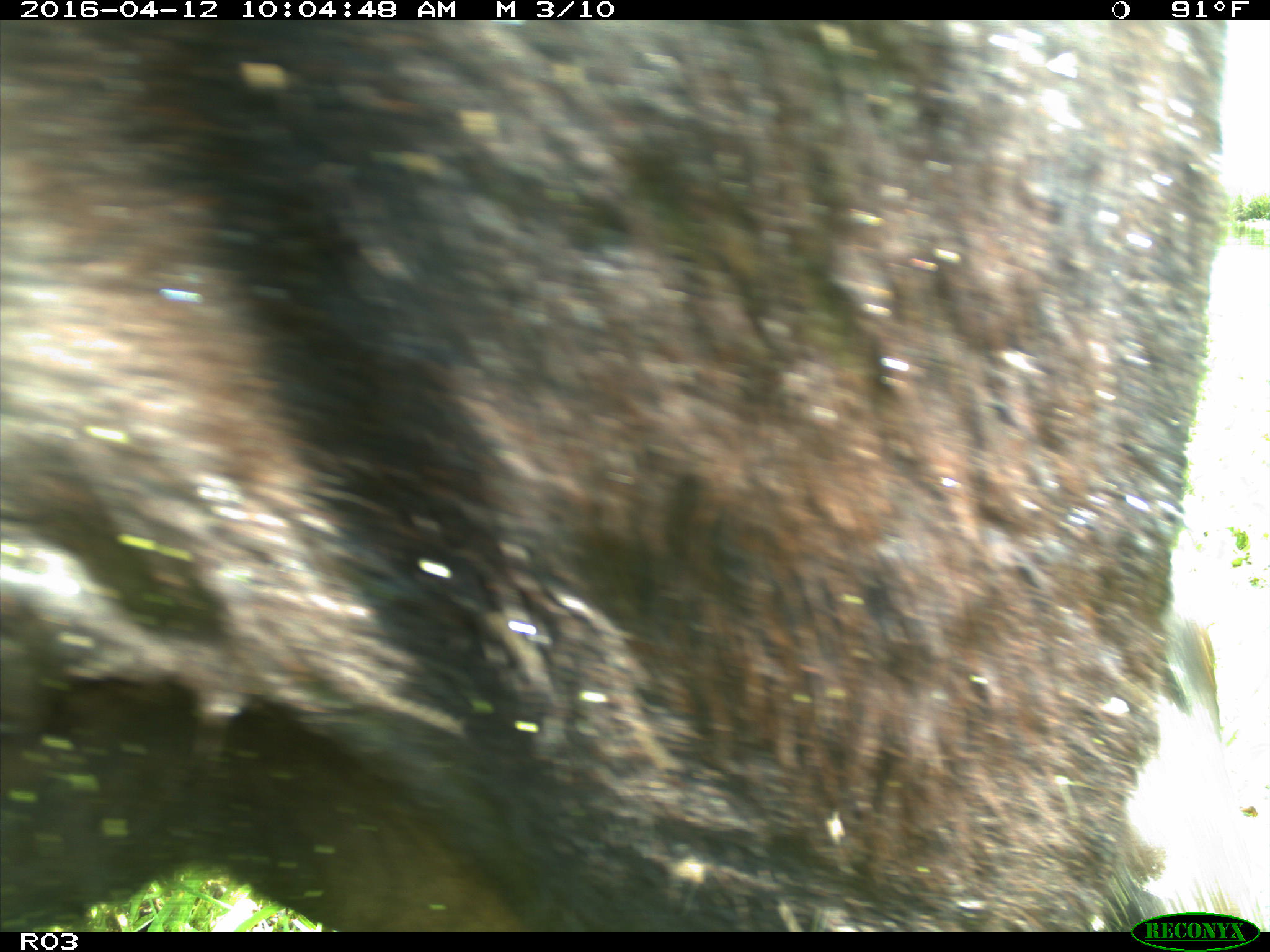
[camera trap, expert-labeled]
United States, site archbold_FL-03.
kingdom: Animalia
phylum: Chordata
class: Mammalia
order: Artiodactyla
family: Bovidae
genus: Bos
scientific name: Bos taurus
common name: domestic cow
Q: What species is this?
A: Bos taurus (domestic cow).